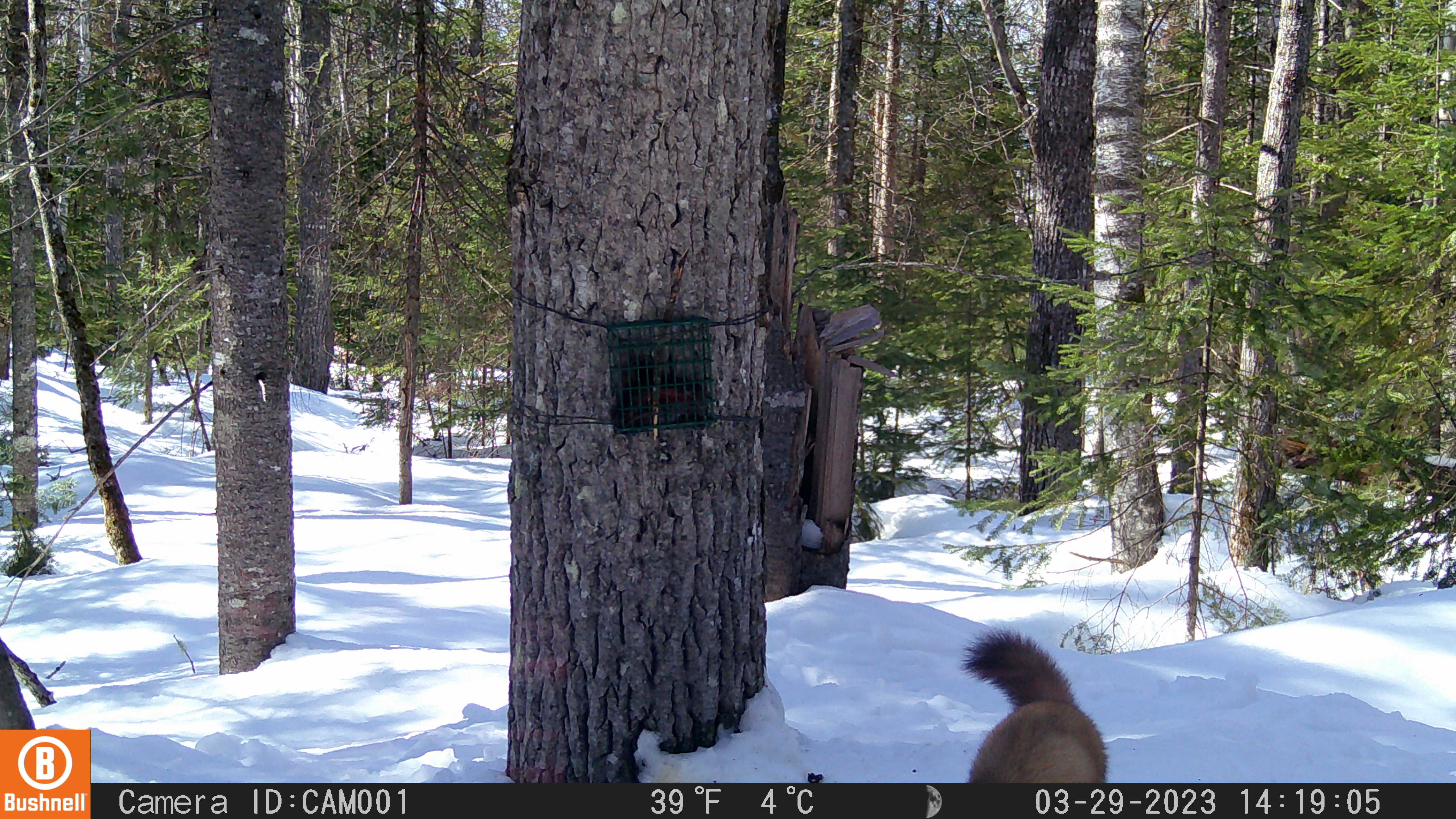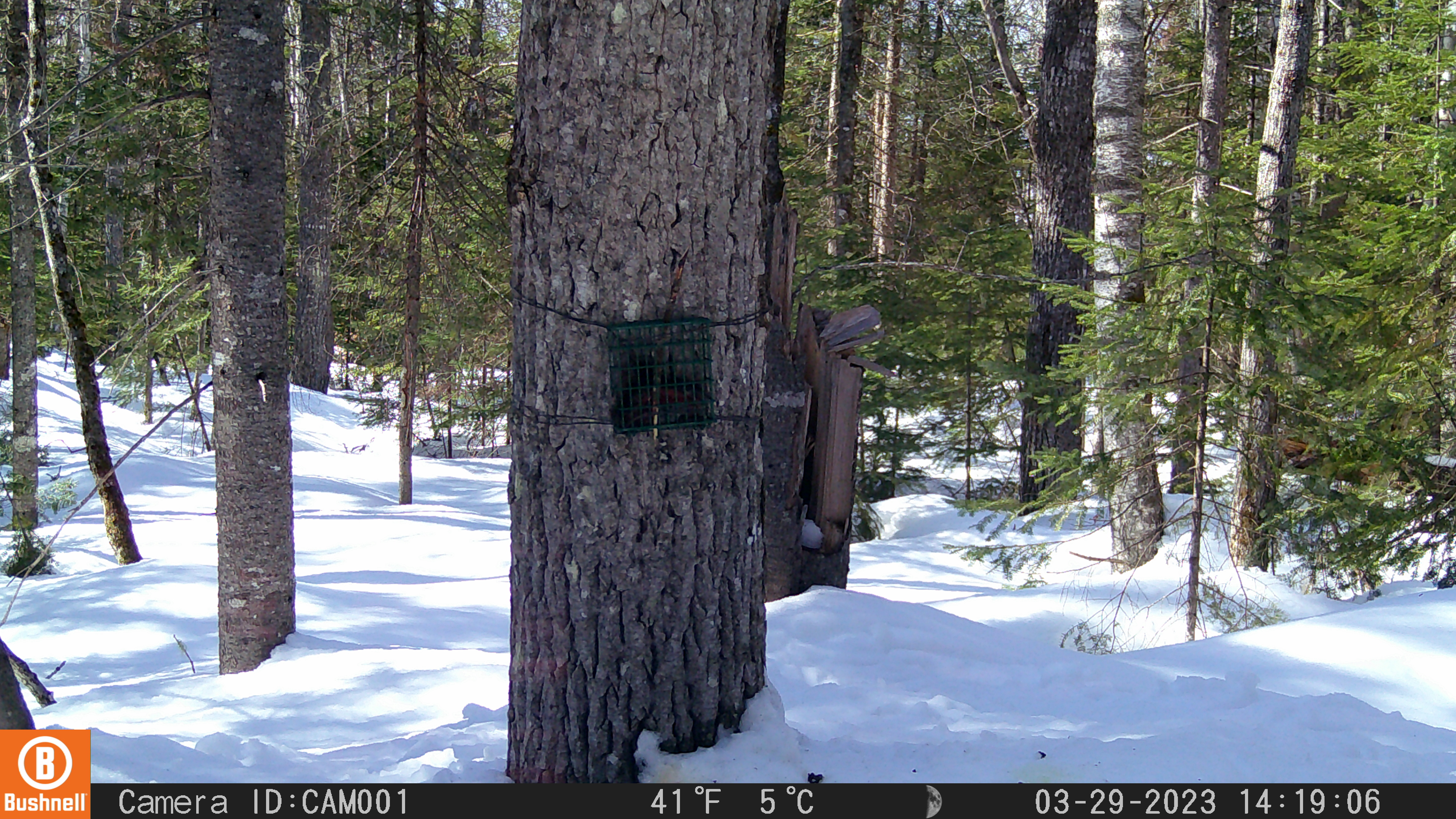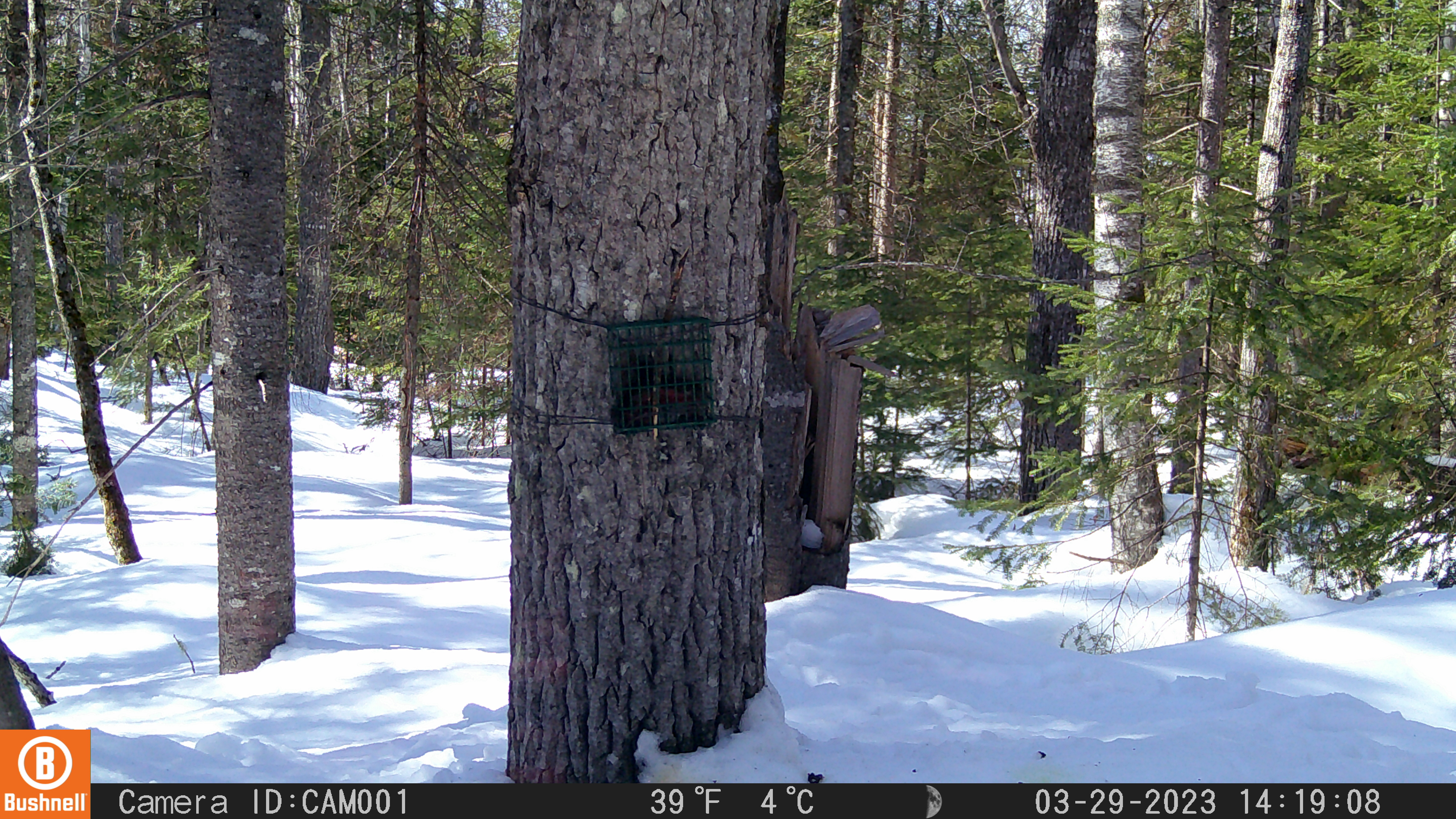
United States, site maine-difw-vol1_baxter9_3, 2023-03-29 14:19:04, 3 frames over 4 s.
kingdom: Animalia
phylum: Chordata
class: Mammalia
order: Carnivora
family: Mustelidae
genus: Martes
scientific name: Martes americana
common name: american marten